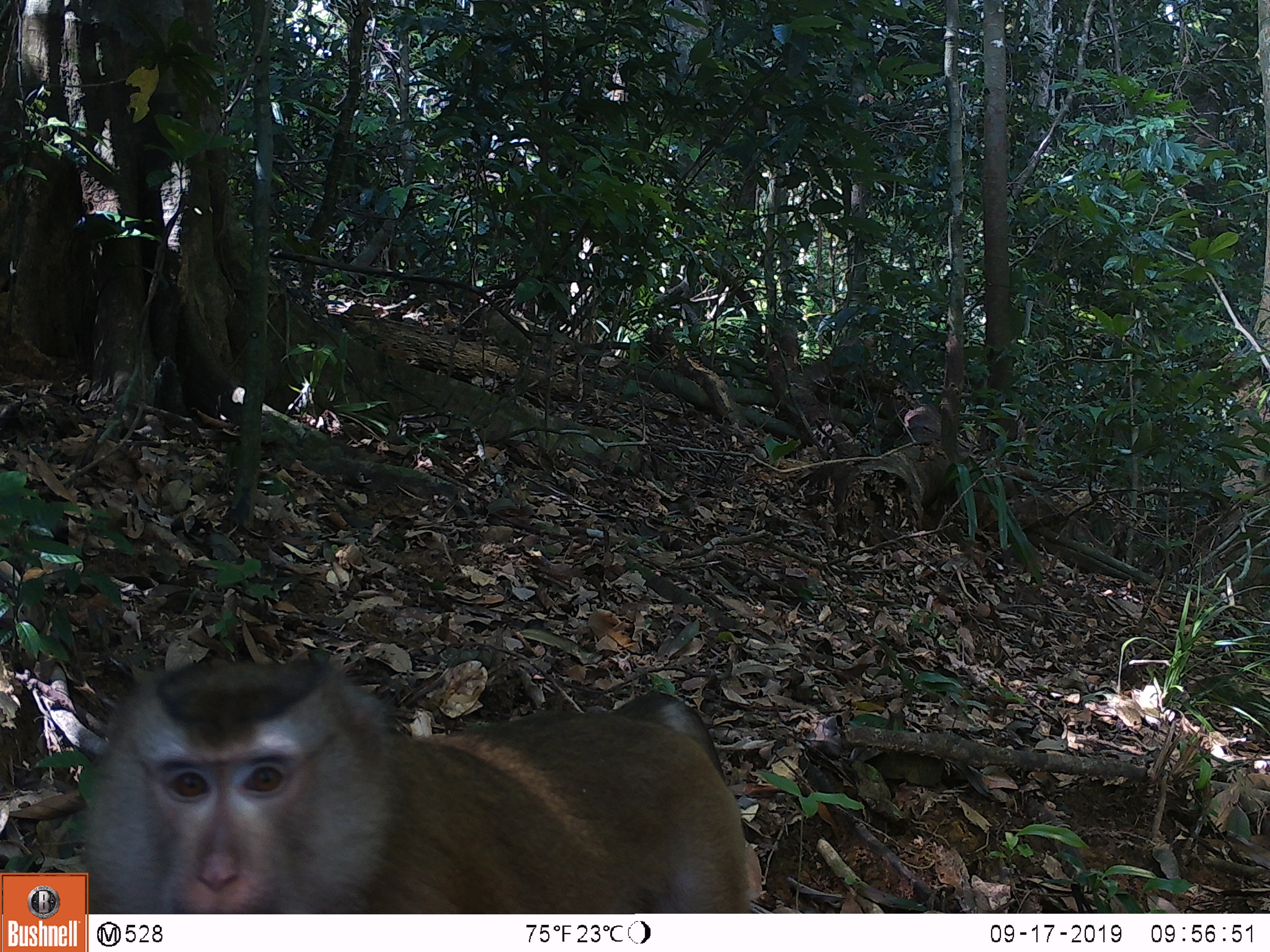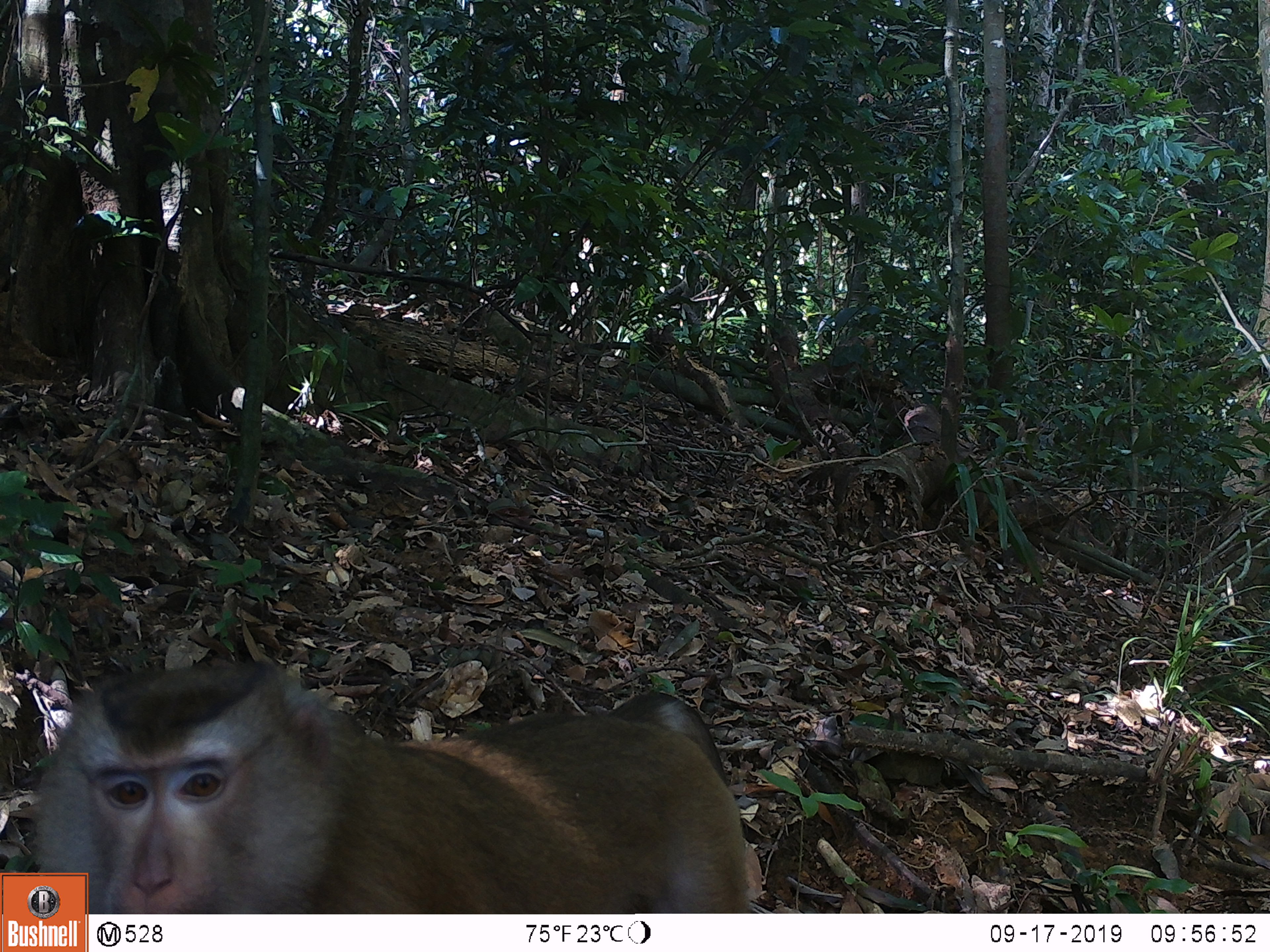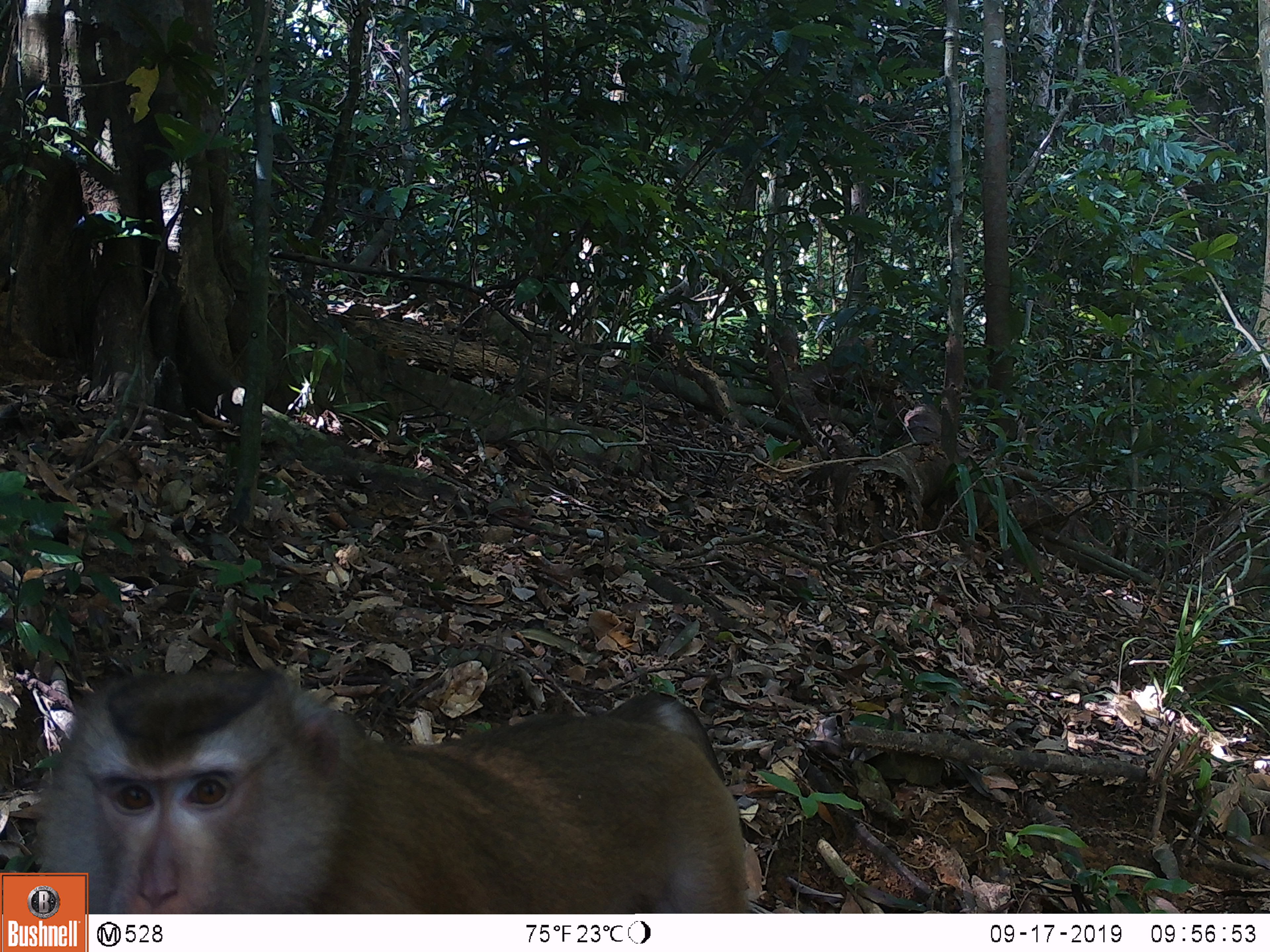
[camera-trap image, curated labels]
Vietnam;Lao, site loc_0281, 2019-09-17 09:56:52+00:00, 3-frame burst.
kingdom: Animalia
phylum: Chordata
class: Mammalia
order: Primates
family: Cercopithecidae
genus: Macaca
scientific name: Macaca nemestrina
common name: pig-tailed macaque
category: pig tailed macaque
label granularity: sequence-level